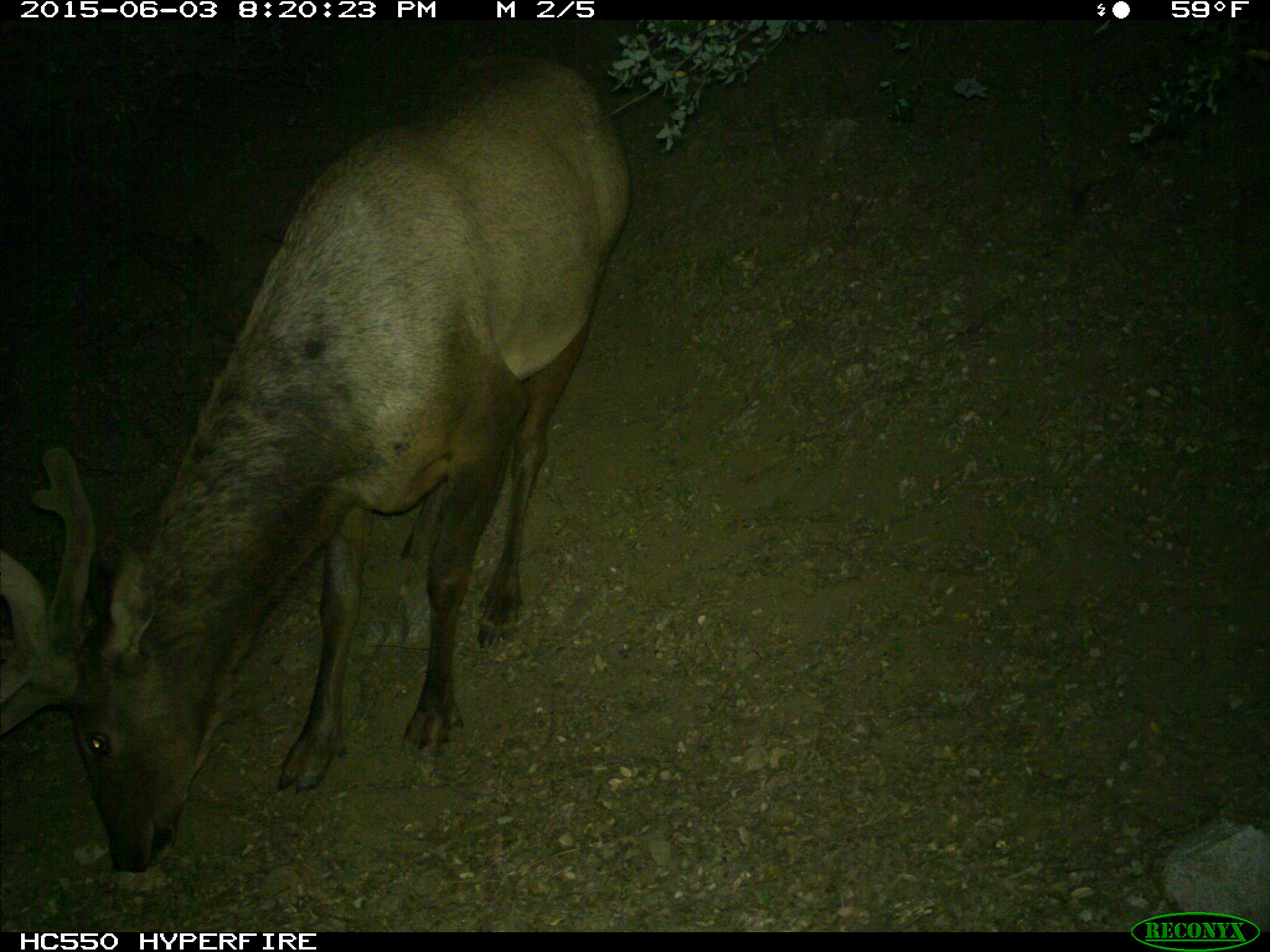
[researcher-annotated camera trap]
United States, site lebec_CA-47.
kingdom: Animalia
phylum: Chordata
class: Mammalia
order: Artiodactyla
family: Cervidae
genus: Cervus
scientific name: Cervus canadensis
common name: elk